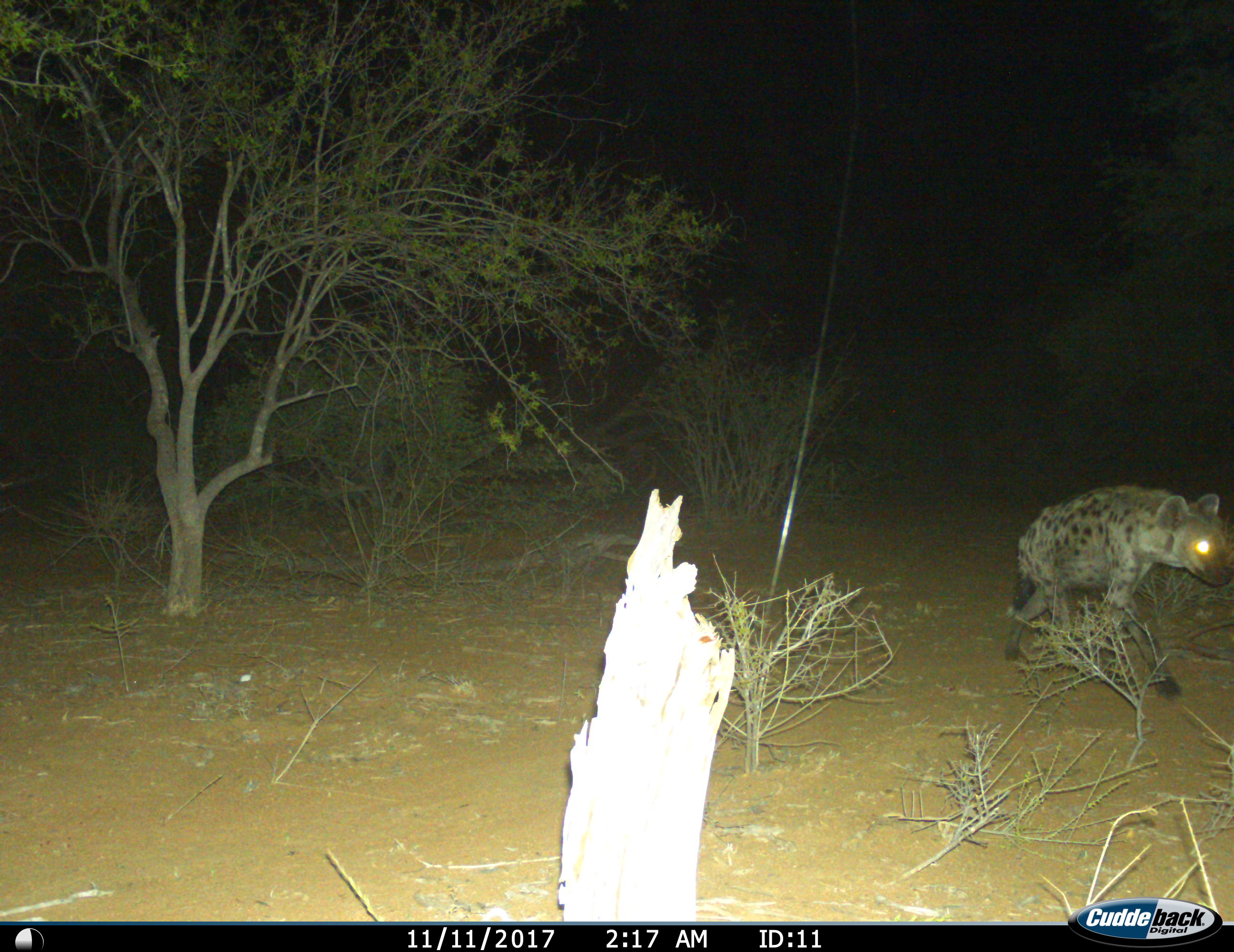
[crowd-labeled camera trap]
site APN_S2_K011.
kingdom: Animalia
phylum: Chordata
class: Mammalia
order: Carnivora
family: Hyaenidae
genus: Crocuta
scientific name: Crocuta crocuta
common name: spotted hyena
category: hyenaspotted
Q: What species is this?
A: Hyenaspotted (spotted hyena) (Crocuta crocuta).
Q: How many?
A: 1.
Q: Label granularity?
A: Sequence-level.